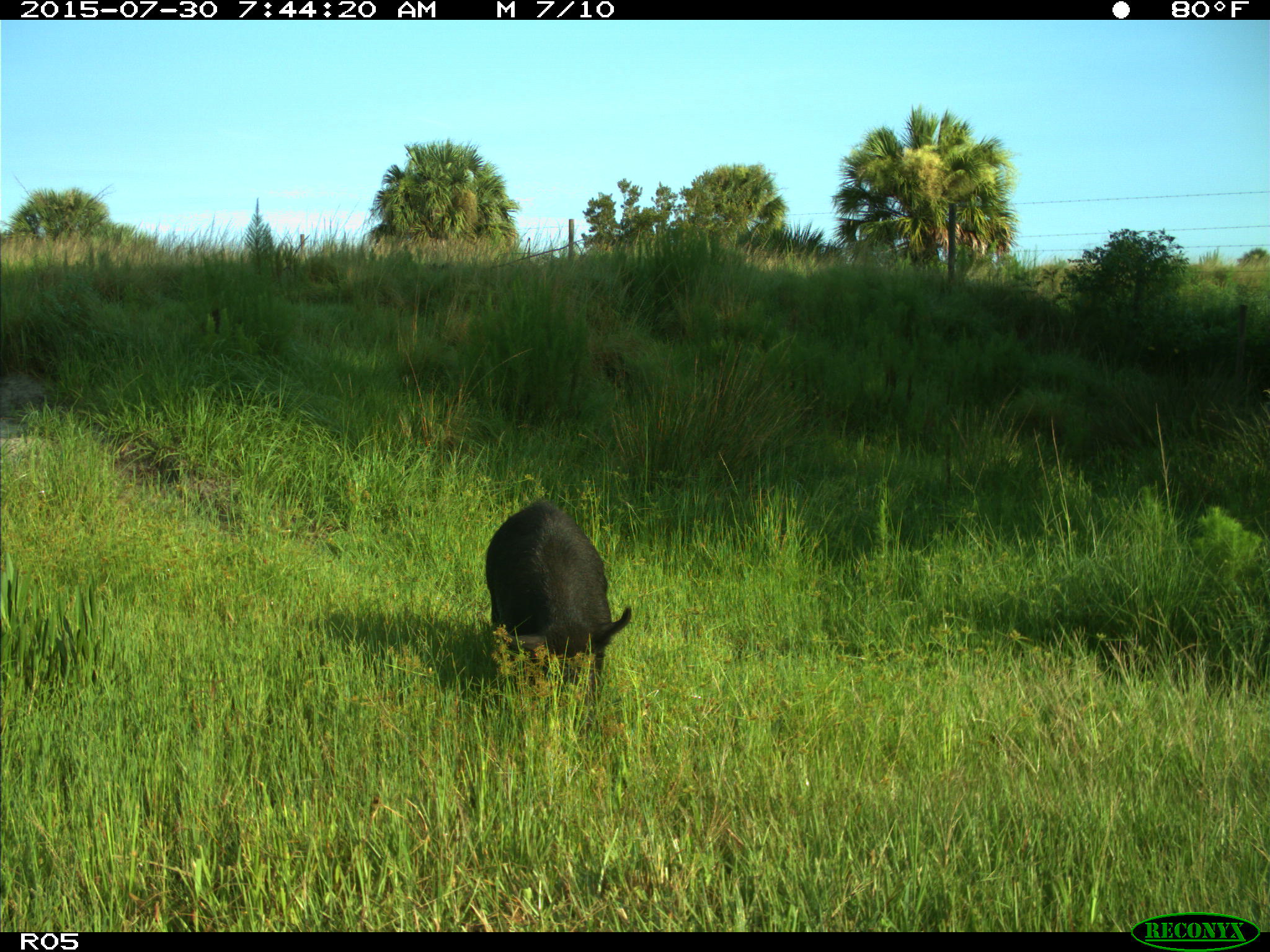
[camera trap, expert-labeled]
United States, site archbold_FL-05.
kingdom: Animalia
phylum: Chordata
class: Mammalia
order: Artiodactyla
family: Suidae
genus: Sus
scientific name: Sus scrofa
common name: wild boar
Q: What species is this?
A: Sus scrofa (wild boar).